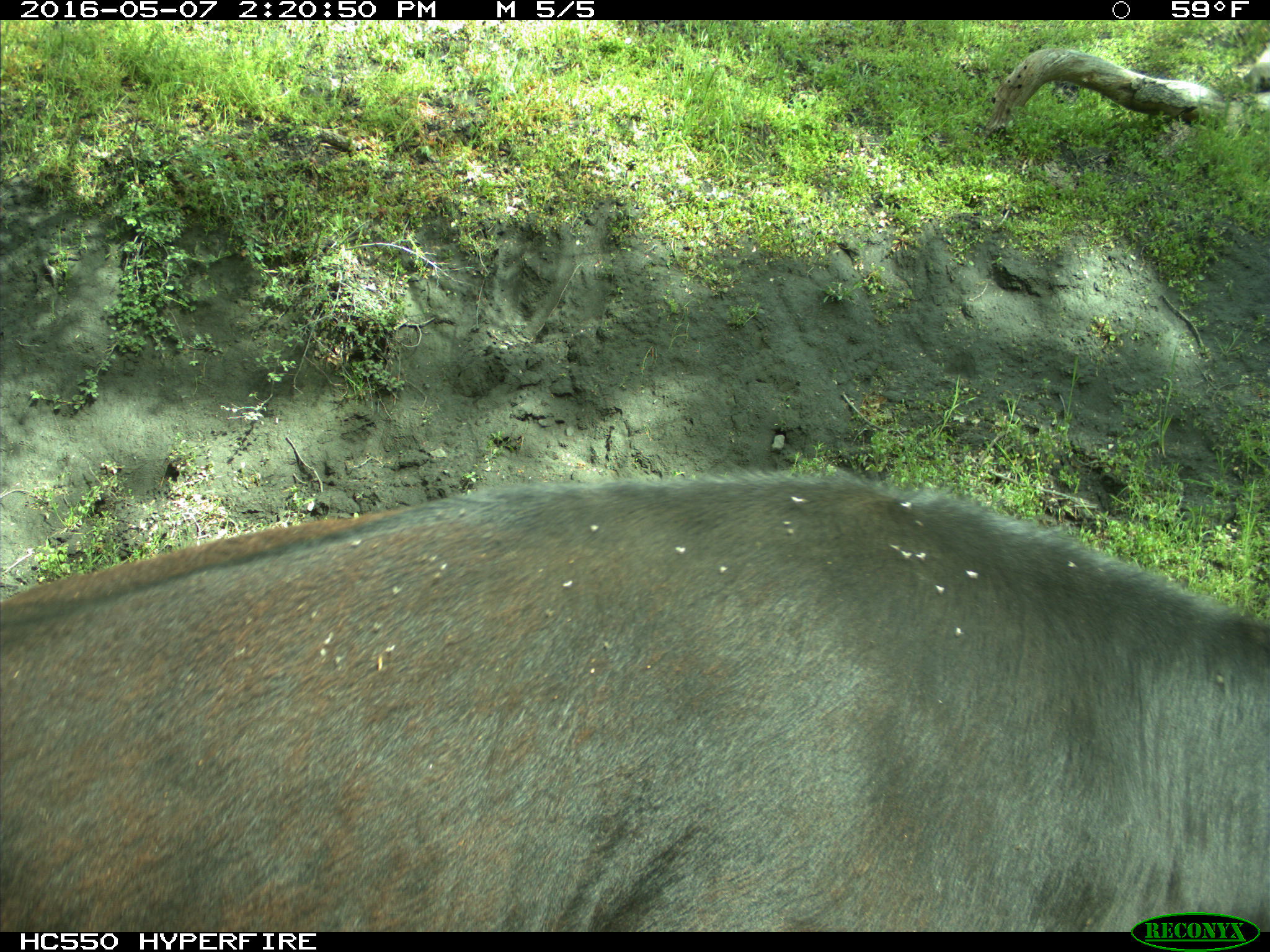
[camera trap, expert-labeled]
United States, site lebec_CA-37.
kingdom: Animalia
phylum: Chordata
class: Mammalia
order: Artiodactyla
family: Bovidae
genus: Bos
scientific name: Bos taurus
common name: domestic cow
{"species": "Bos taurus (domestic cow)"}